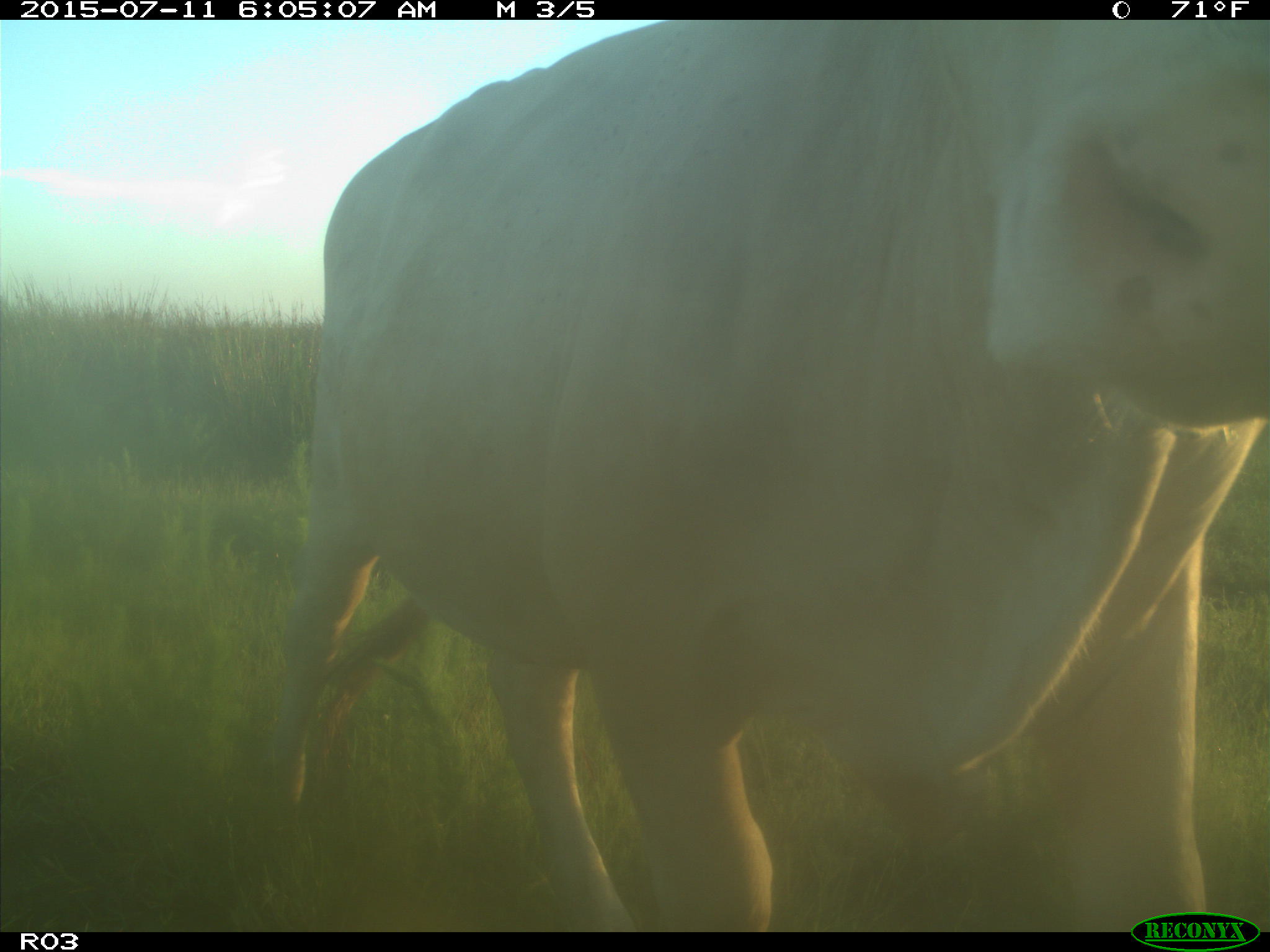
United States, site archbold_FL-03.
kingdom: Animalia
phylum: Chordata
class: Mammalia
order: Artiodactyla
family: Bovidae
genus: Bos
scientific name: Bos taurus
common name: domestic cow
Bos taurus (domestic cow).